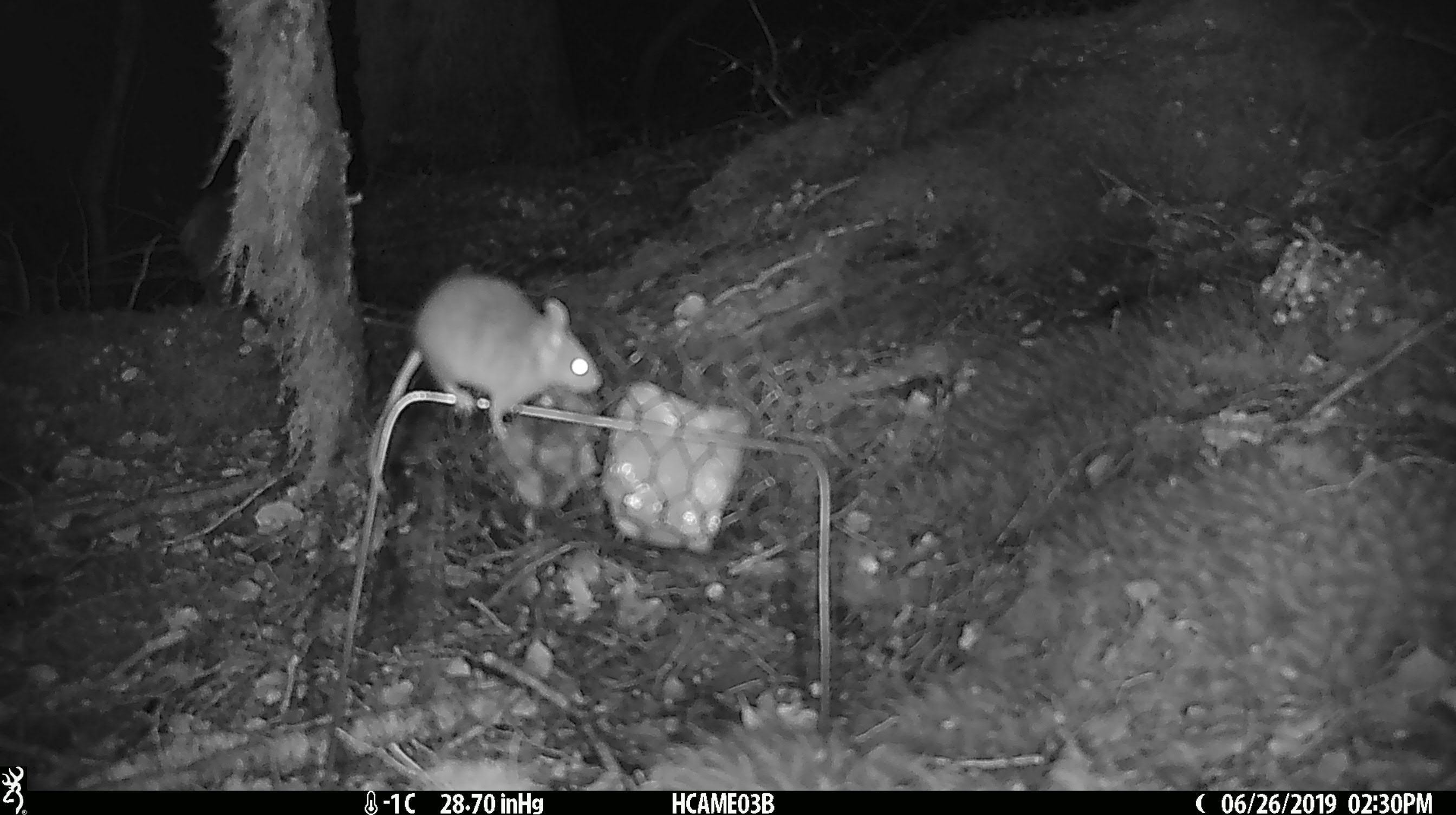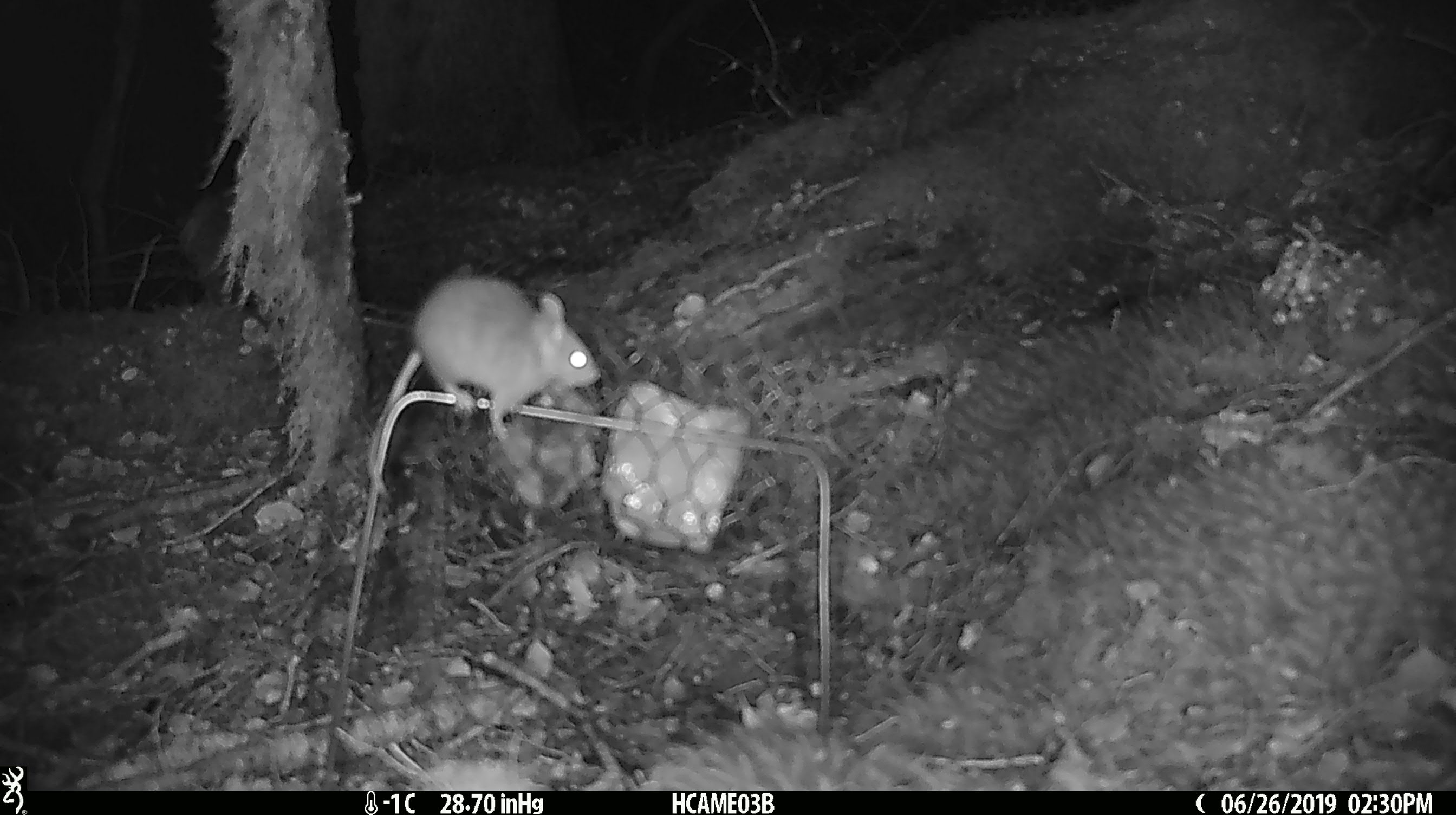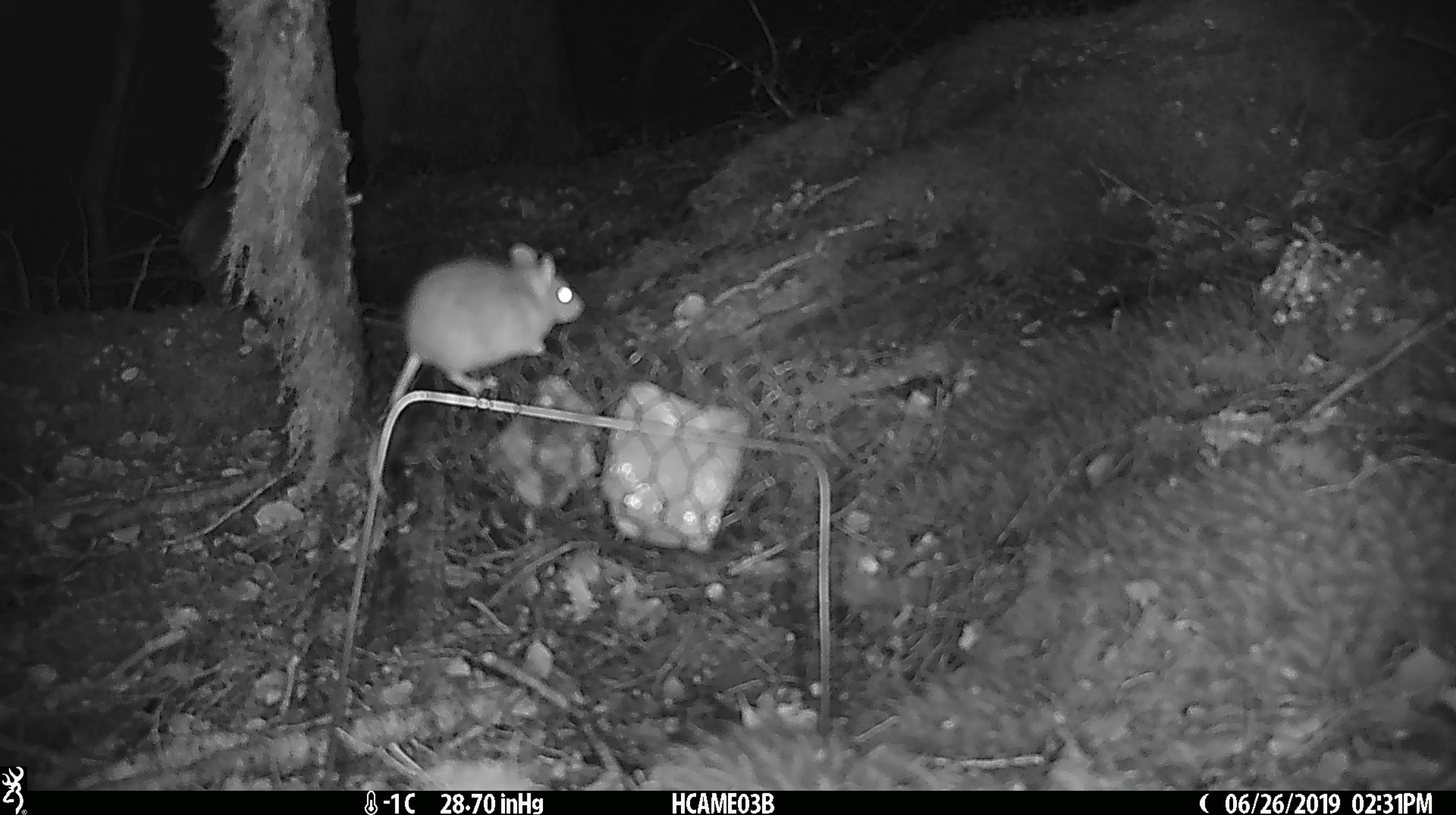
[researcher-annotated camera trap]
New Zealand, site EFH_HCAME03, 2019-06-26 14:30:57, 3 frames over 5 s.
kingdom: Animalia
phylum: Chordata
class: Mammalia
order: Rodentia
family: Muridae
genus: Mus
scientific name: Mus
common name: mouse